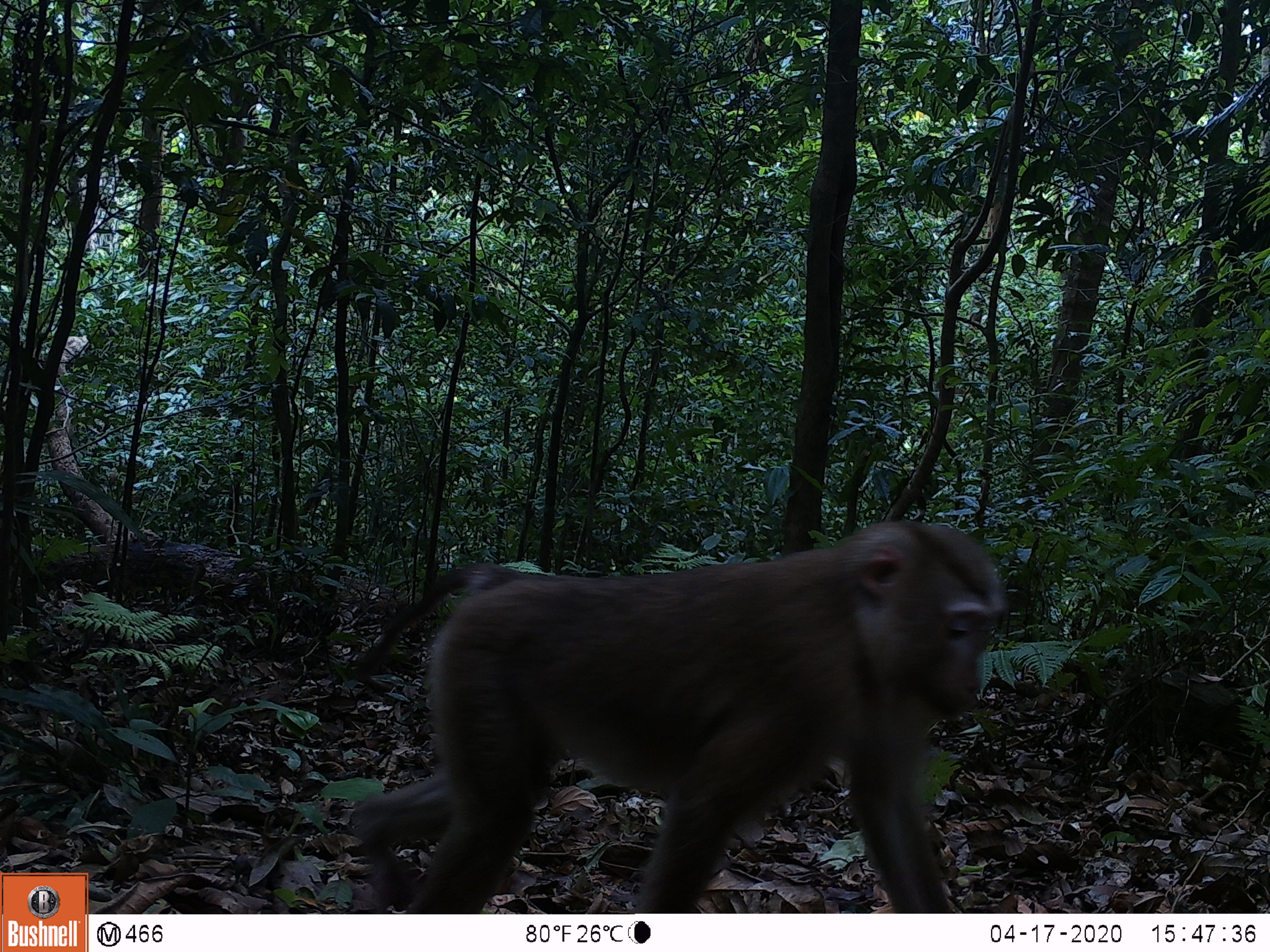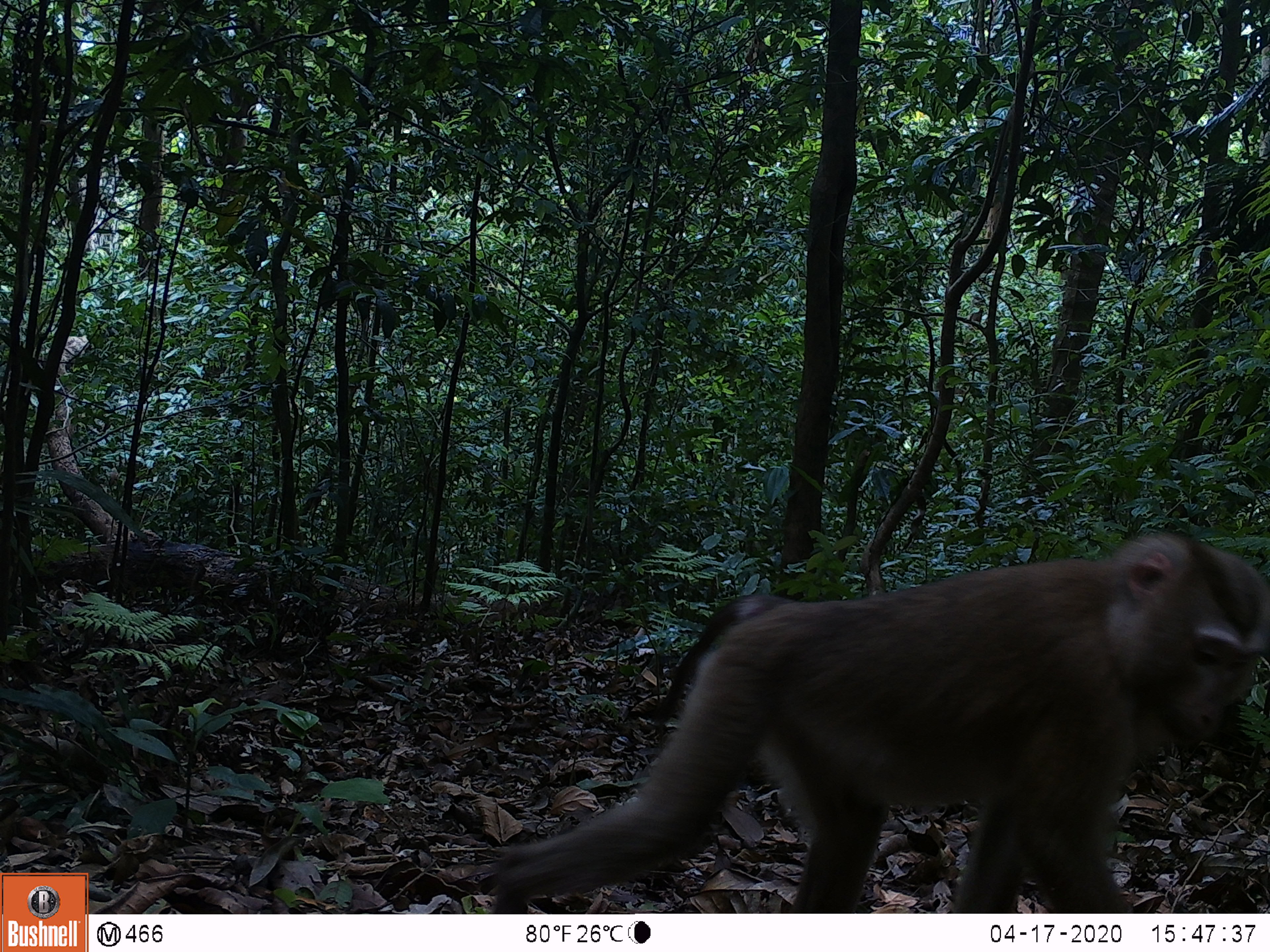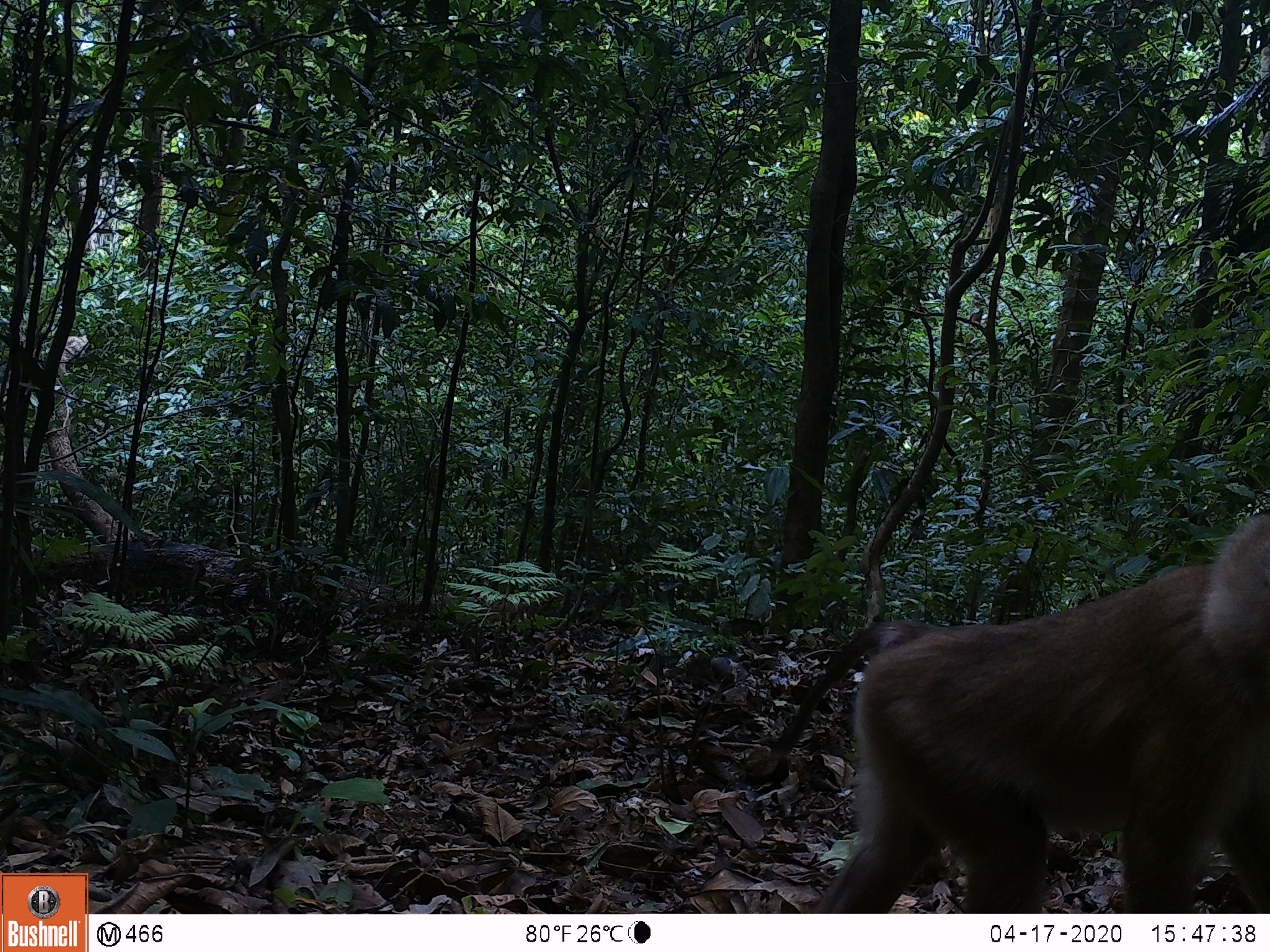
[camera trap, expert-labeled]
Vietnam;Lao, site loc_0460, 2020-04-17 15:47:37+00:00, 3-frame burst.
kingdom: Animalia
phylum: Chordata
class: Mammalia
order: Primates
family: Cercopithecidae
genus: Macaca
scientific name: Macaca nemestrina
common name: pig-tailed macaque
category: pig tailed macaque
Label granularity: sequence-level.